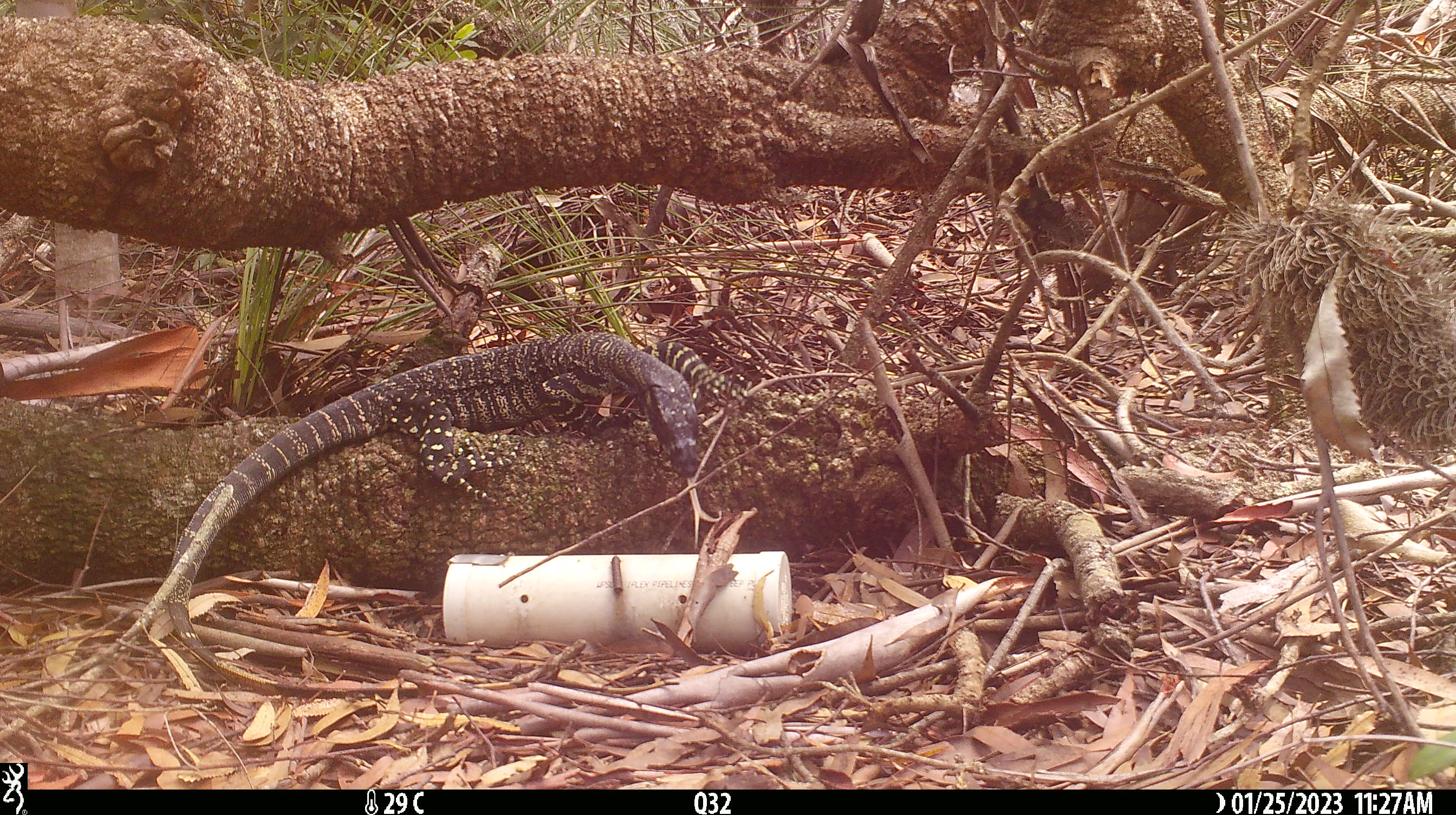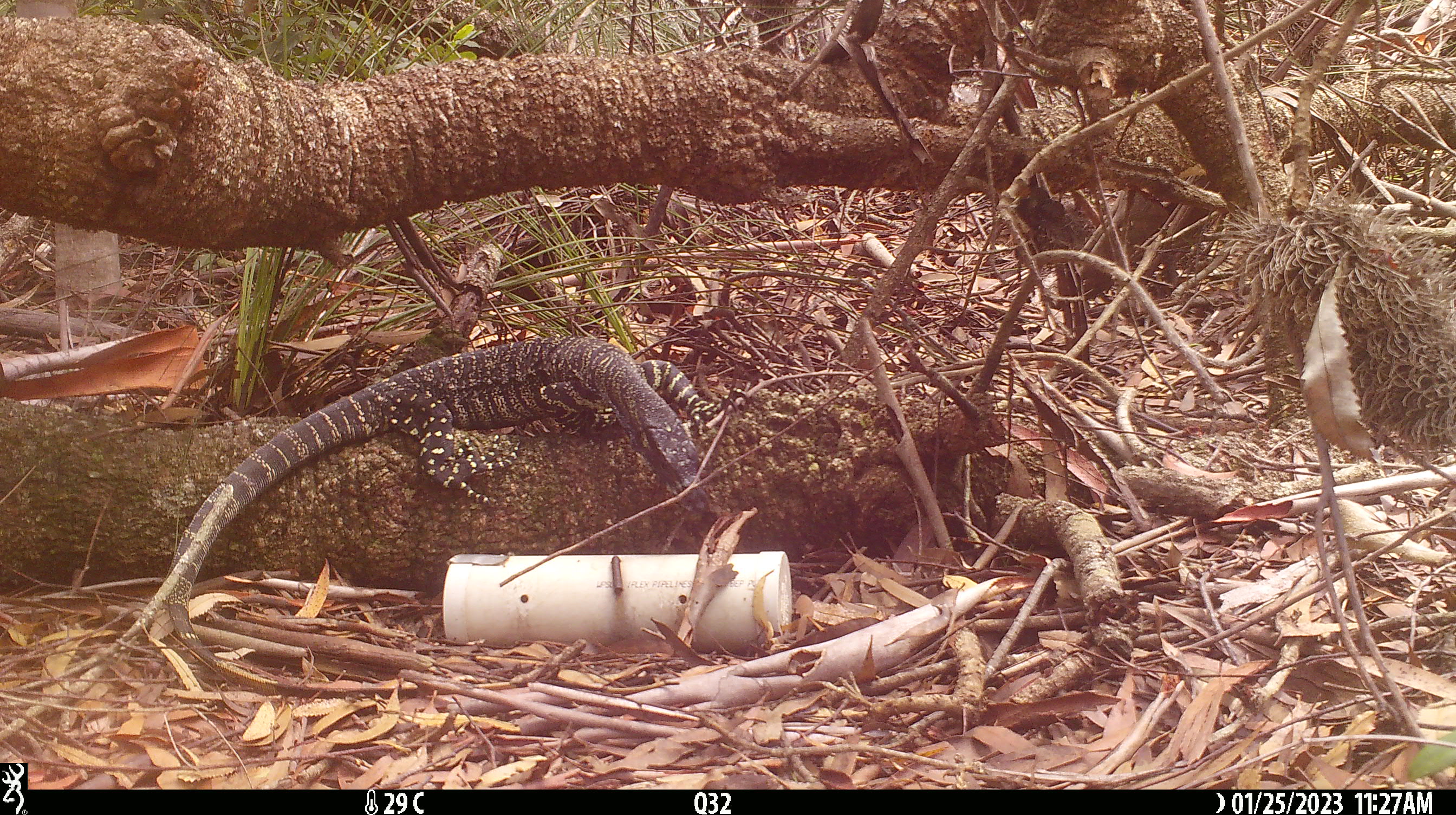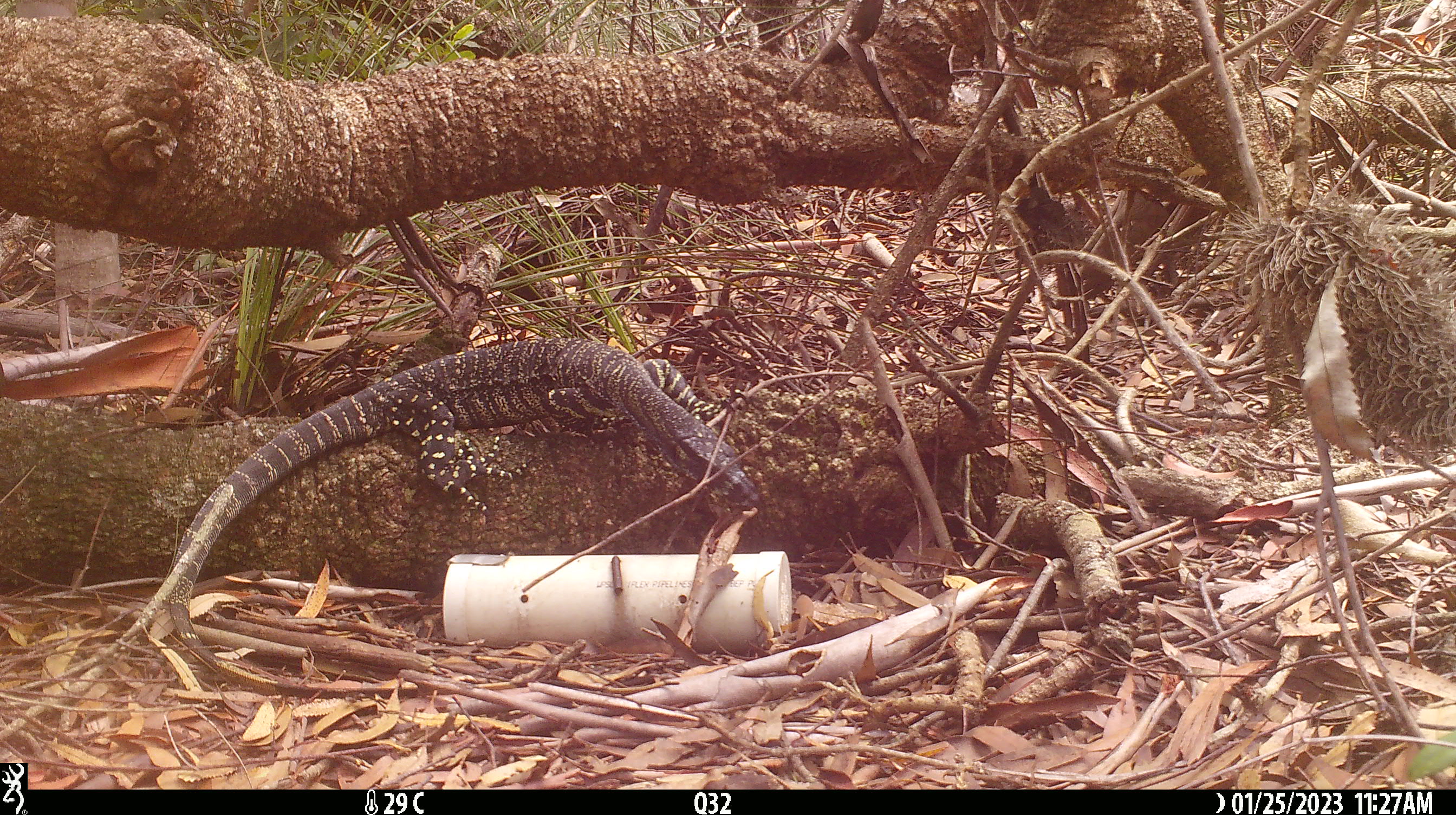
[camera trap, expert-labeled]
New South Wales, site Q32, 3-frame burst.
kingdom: Animalia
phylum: Chordata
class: Reptilia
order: Squamata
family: Varanidae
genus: Varanus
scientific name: Varanus varius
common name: lace monitor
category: goanna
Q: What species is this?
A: Goanna (lace monitor) (Varanus varius).